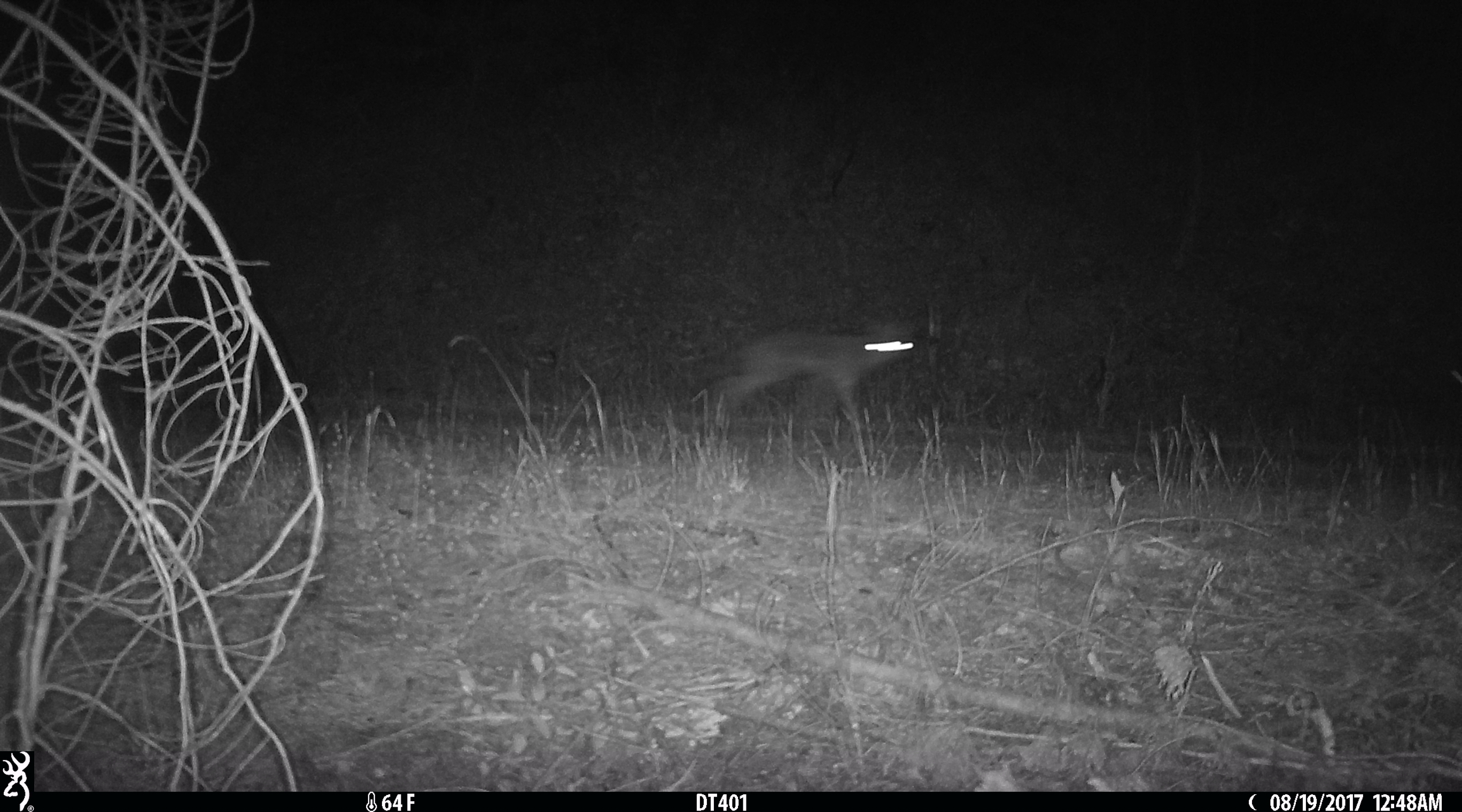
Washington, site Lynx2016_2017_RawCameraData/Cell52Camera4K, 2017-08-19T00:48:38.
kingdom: Animalia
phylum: Chordata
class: Mammalia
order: Carnivora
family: Canidae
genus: Canis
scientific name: Canis latrans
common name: coyote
Canis latrans (coyote). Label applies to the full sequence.